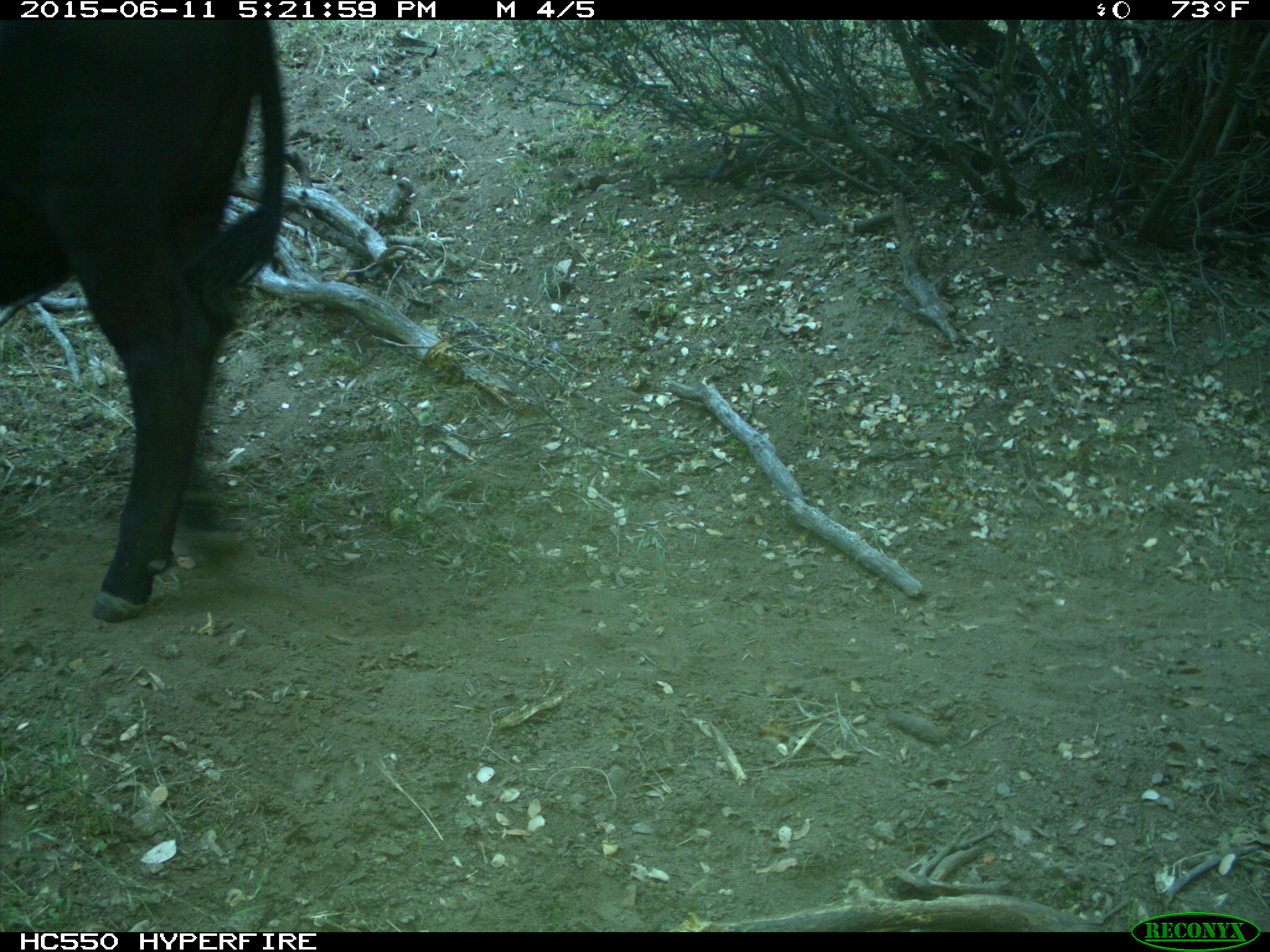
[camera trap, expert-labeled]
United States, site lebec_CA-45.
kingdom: Animalia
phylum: Chordata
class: Mammalia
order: Artiodactyla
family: Bovidae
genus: Bos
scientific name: Bos taurus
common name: domestic cow